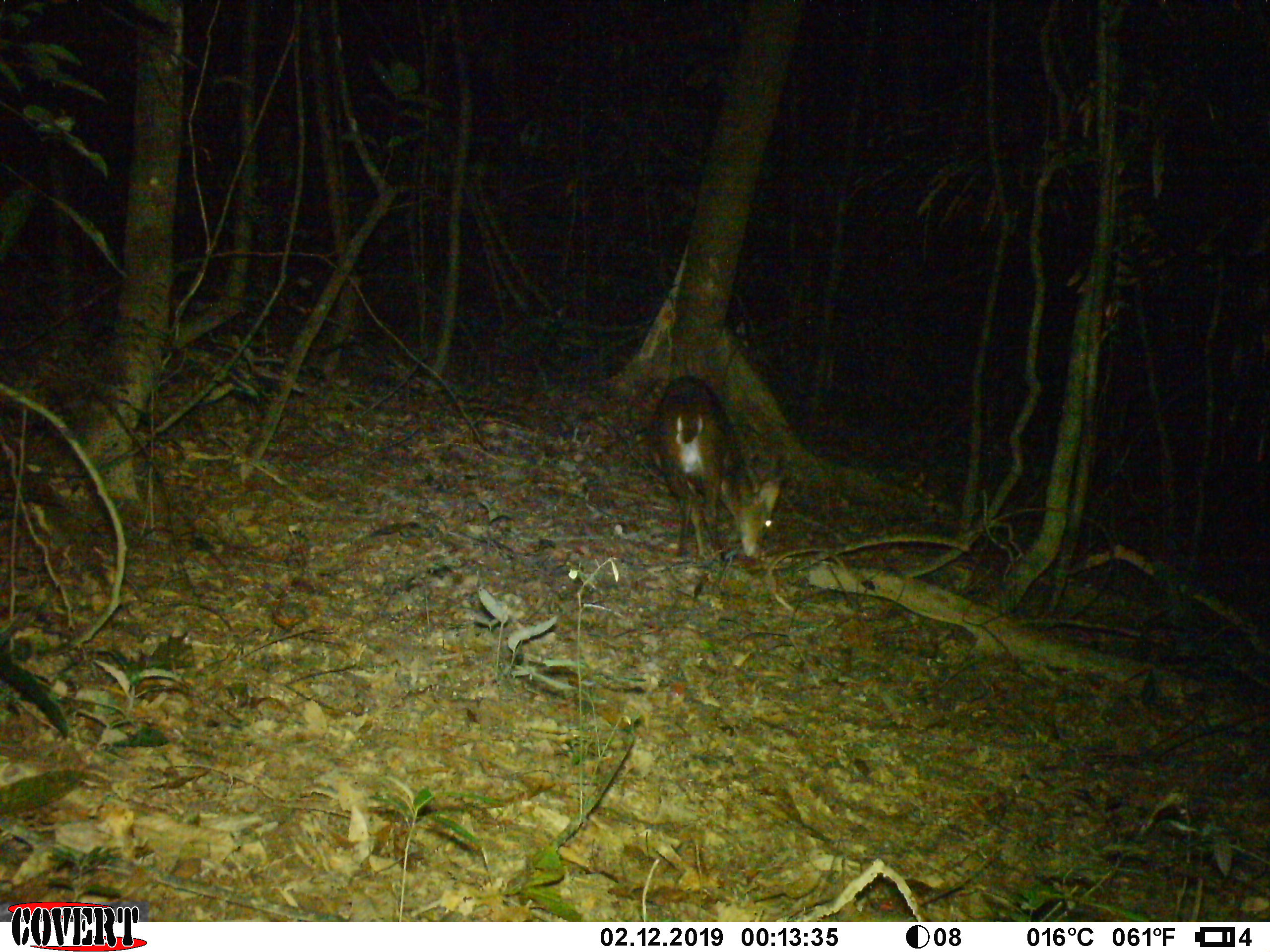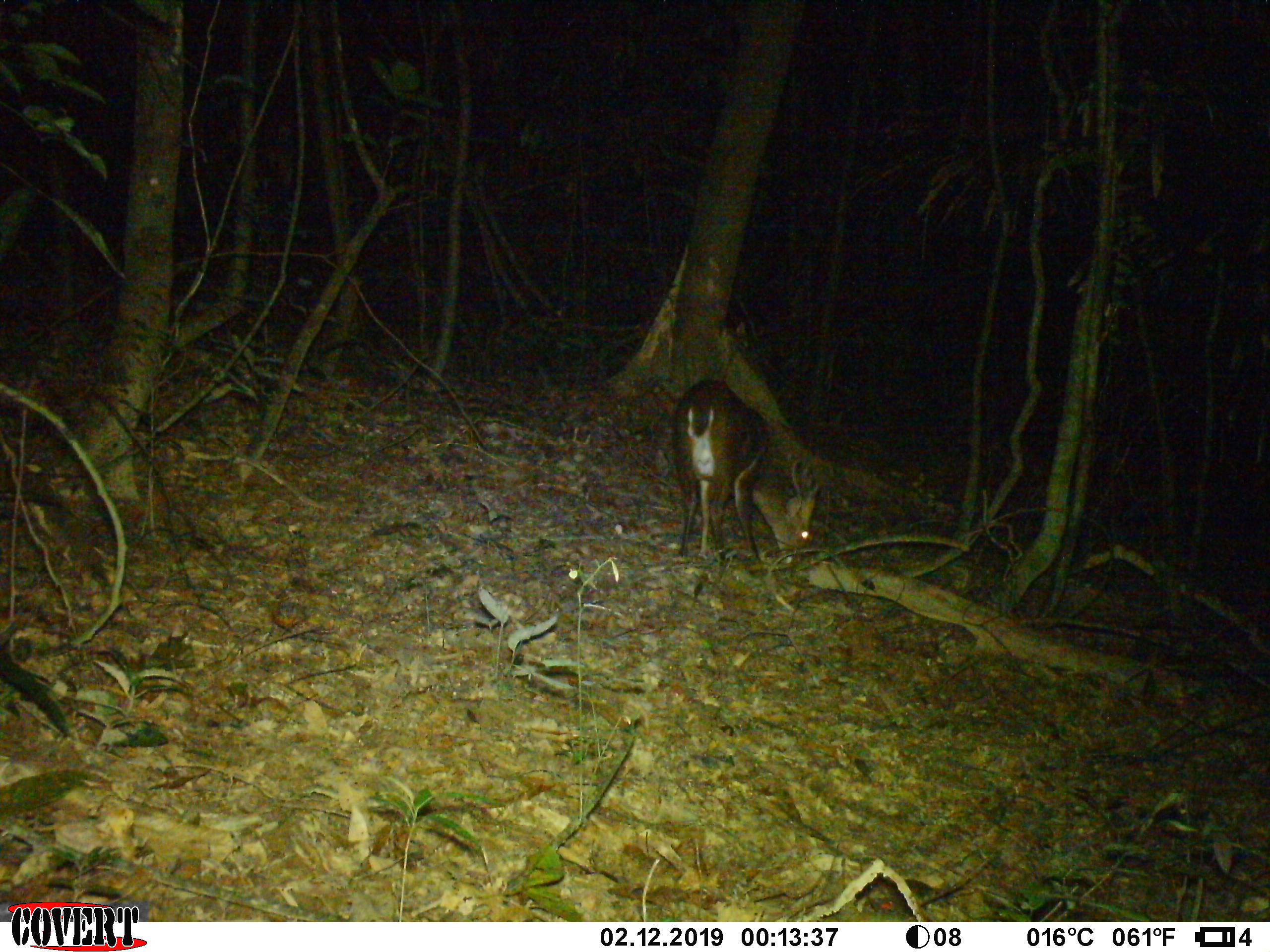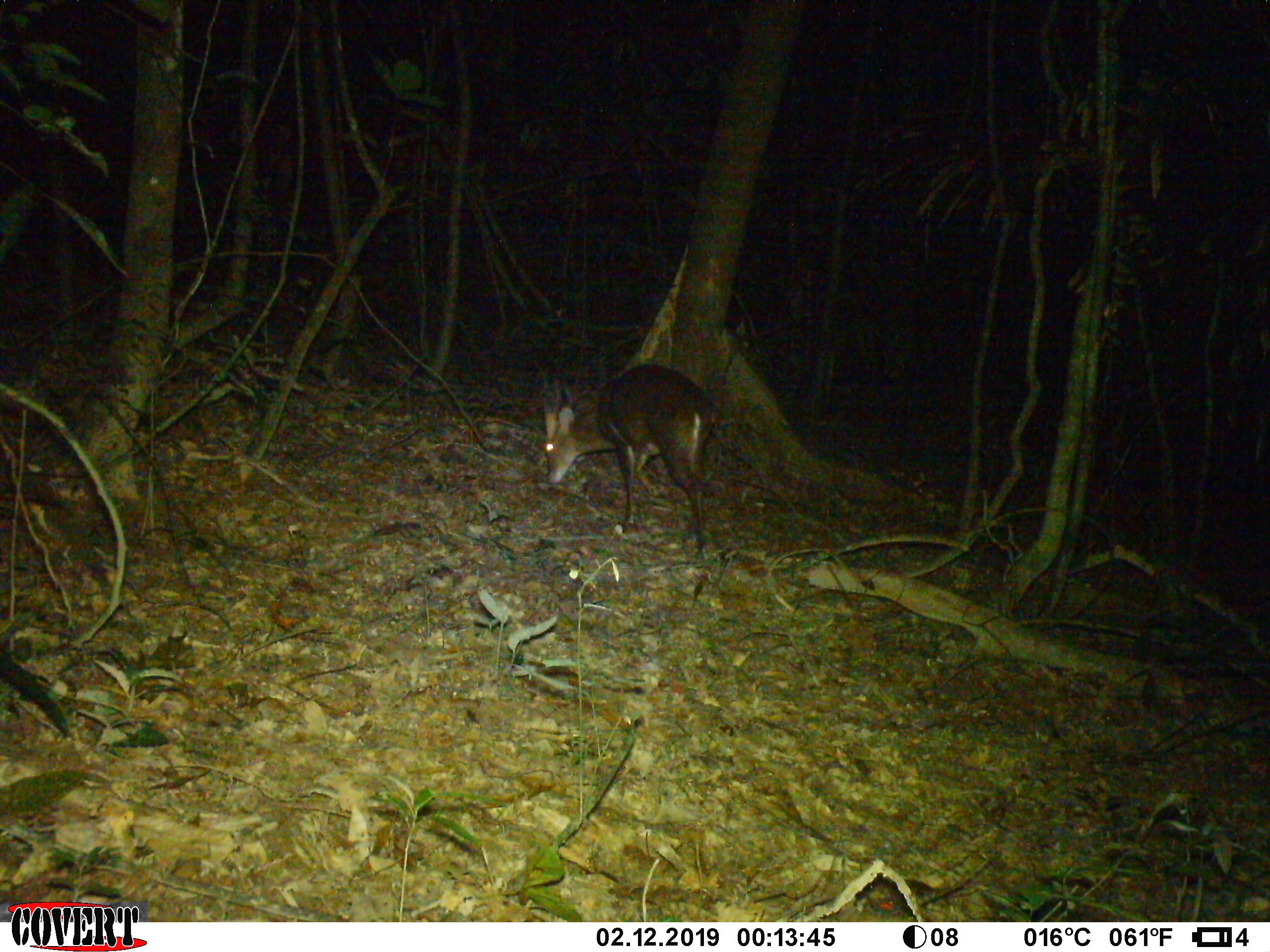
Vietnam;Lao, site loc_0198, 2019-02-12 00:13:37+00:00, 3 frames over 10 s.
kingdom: Animalia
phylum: Chordata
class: Mammalia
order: Artiodactyla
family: Cervidae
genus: Muntiacus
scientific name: Muntiacus vuquangensis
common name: large-antlered muntjac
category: large antlered muntjac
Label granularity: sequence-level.